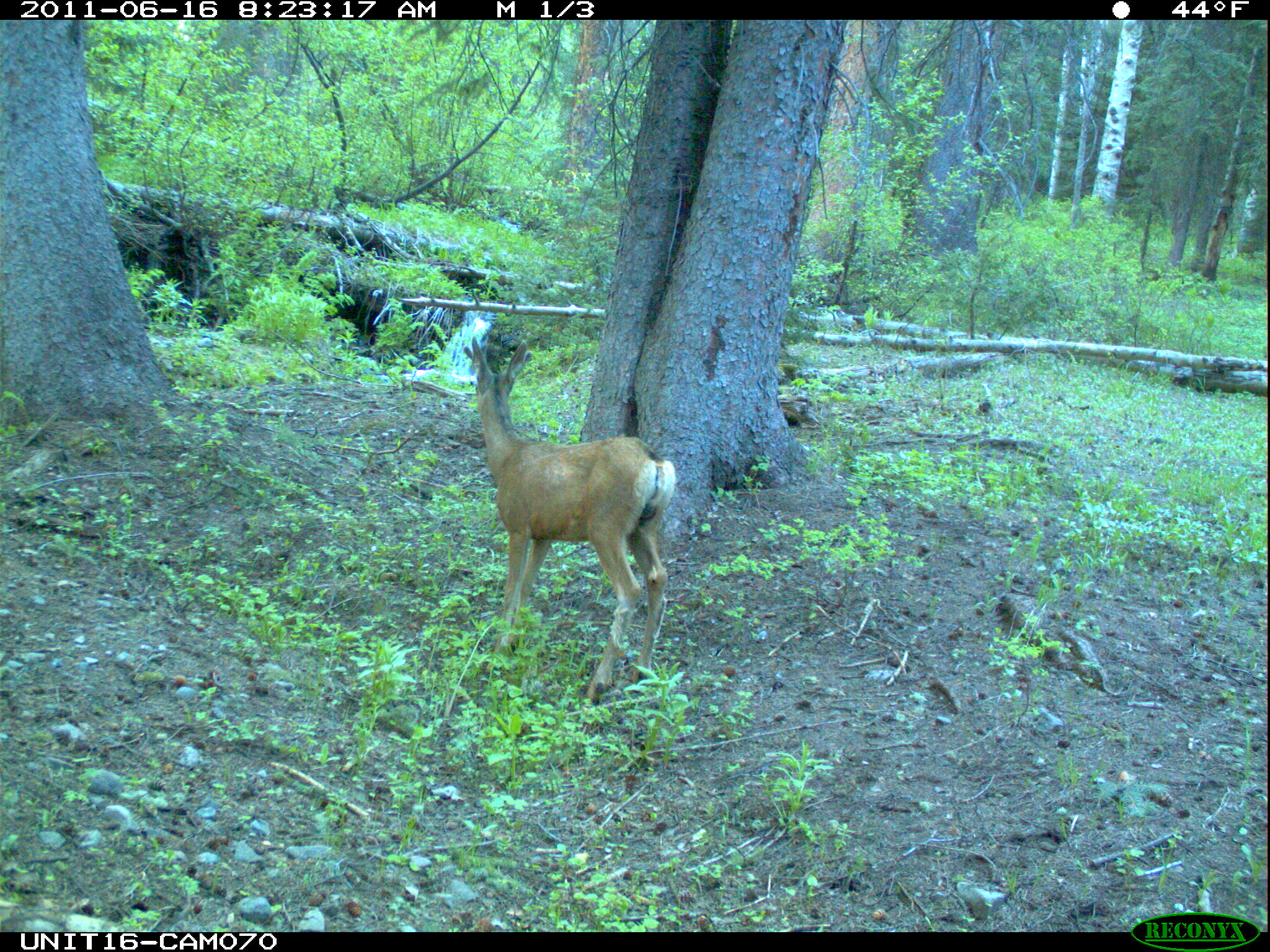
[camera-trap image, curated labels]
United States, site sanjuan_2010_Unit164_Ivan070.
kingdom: Animalia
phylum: Chordata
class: Mammalia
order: Artiodactyla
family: Cervidae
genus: Odocoileus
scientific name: Odocoileus hemionus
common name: mule deer